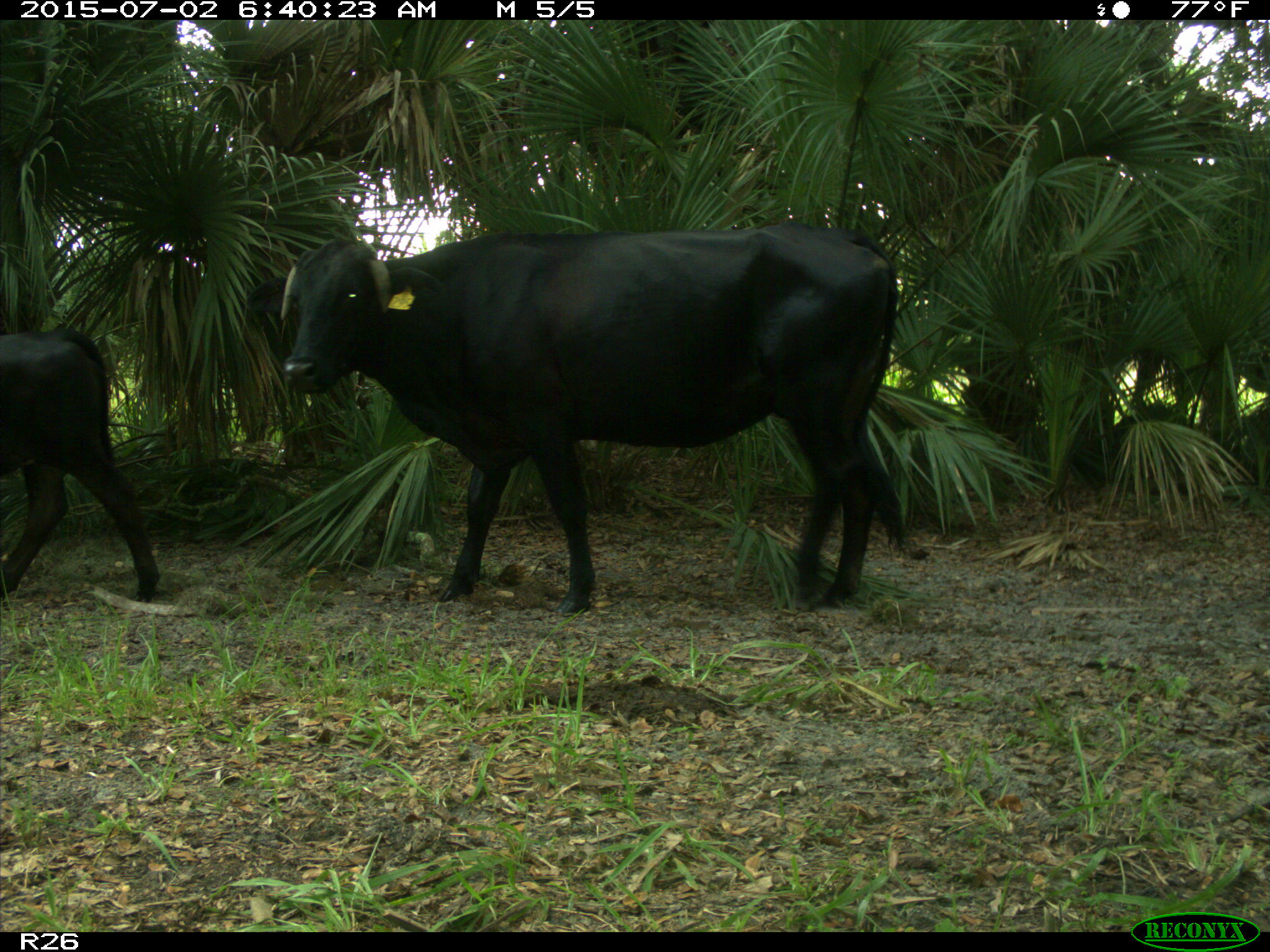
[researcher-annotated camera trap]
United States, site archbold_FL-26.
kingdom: Animalia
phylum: Chordata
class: Mammalia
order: Artiodactyla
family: Suidae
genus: Sus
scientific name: Sus scrofa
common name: wild boar